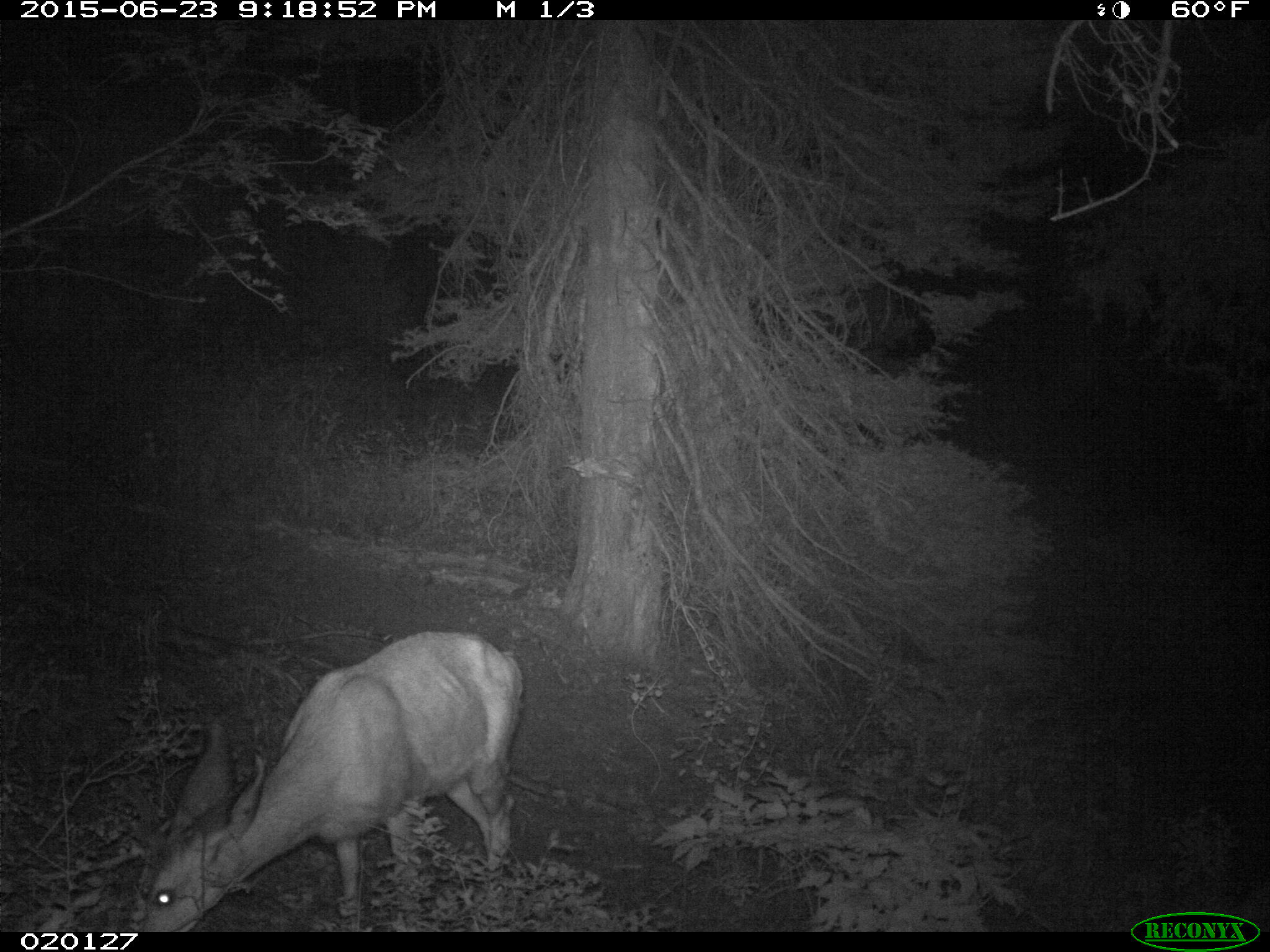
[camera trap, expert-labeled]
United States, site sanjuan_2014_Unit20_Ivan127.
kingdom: Animalia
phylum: Chordata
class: Mammalia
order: Artiodactyla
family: Cervidae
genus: Odocoileus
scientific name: Odocoileus hemionus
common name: mule deer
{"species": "Odocoileus hemionus (mule deer)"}